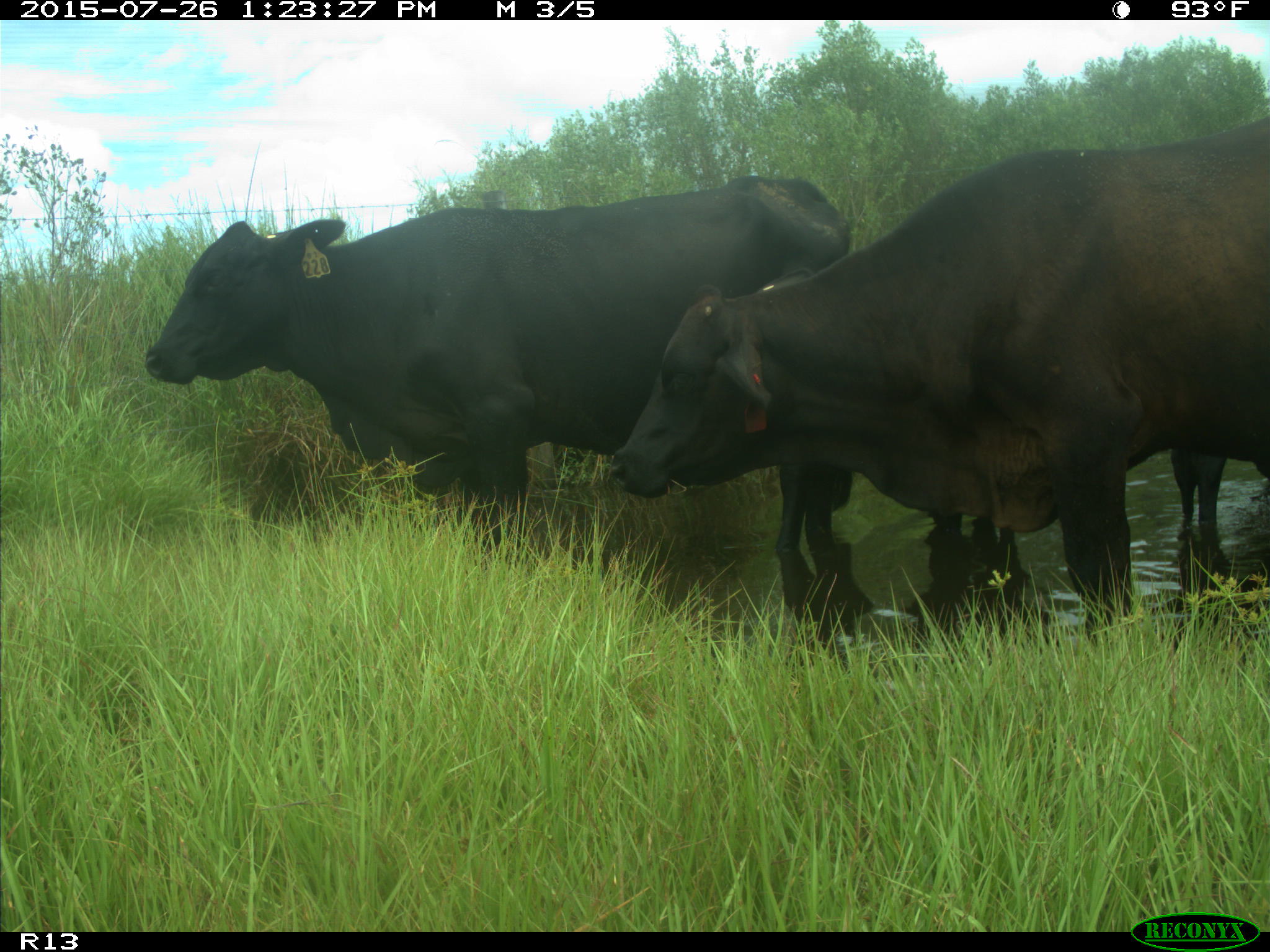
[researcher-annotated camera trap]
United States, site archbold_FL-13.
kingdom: Animalia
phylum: Chordata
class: Mammalia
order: Artiodactyla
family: Bovidae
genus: Bos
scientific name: Bos taurus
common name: domestic cow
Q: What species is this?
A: Bos taurus (domestic cow).